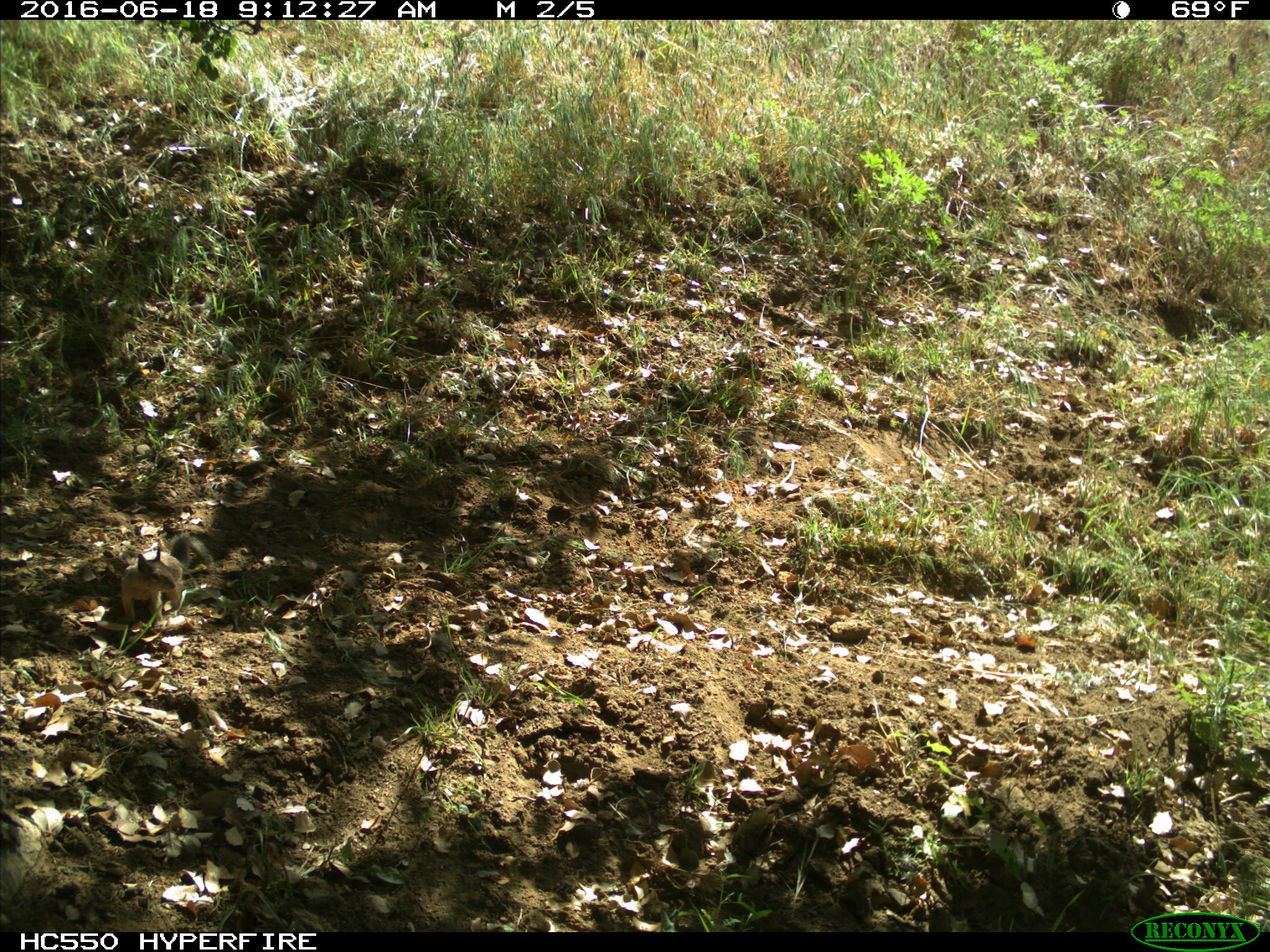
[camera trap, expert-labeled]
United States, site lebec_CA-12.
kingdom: Animalia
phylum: Chordata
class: Mammalia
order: Rodentia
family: Sciuridae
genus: Otospermophilus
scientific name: Otospermophilus beecheyi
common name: california ground squirrel